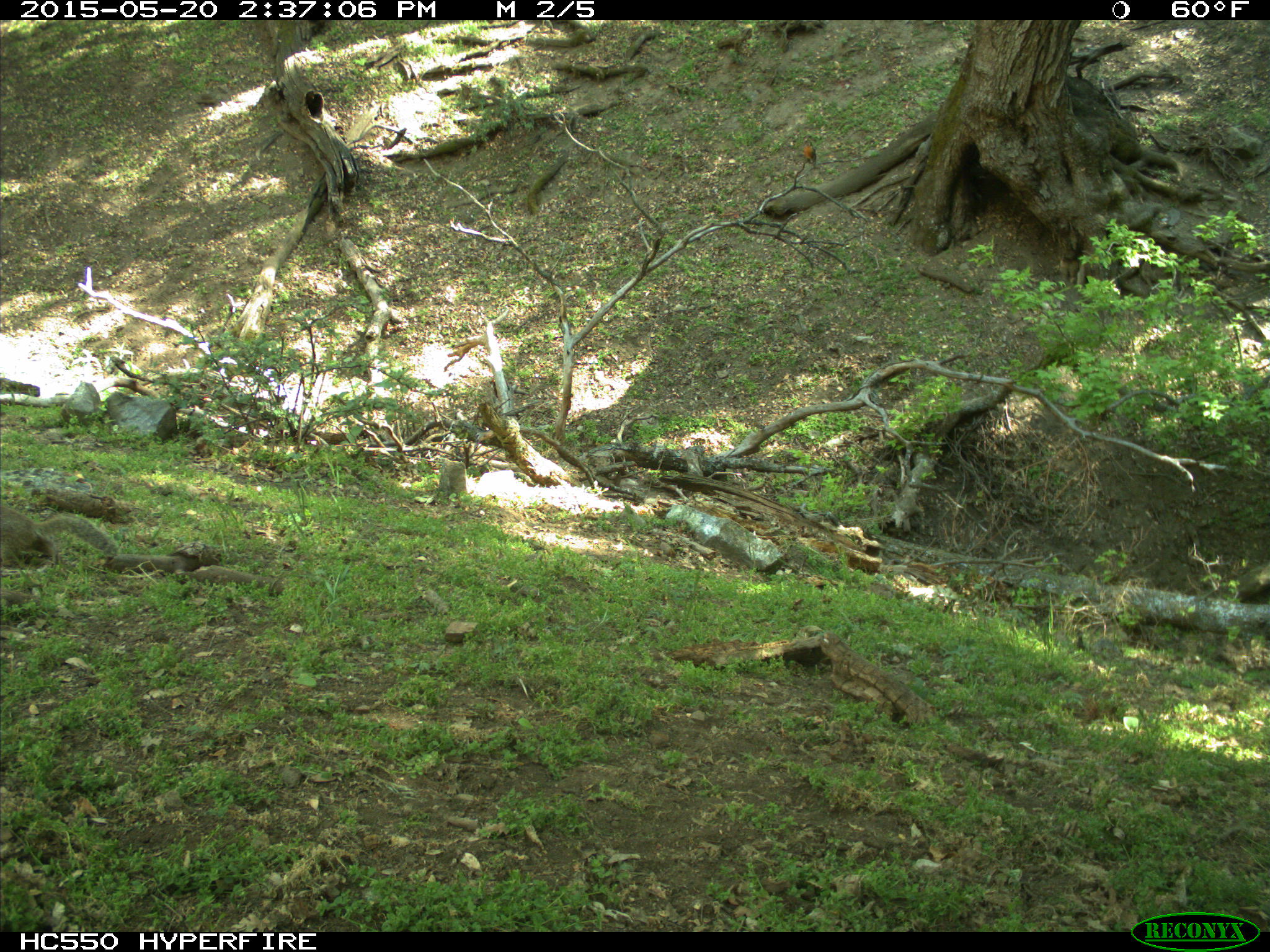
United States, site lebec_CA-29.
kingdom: Animalia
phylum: Chordata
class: Mammalia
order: Rodentia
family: Sciuridae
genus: Otospermophilus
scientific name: Otospermophilus beecheyi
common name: california ground squirrel